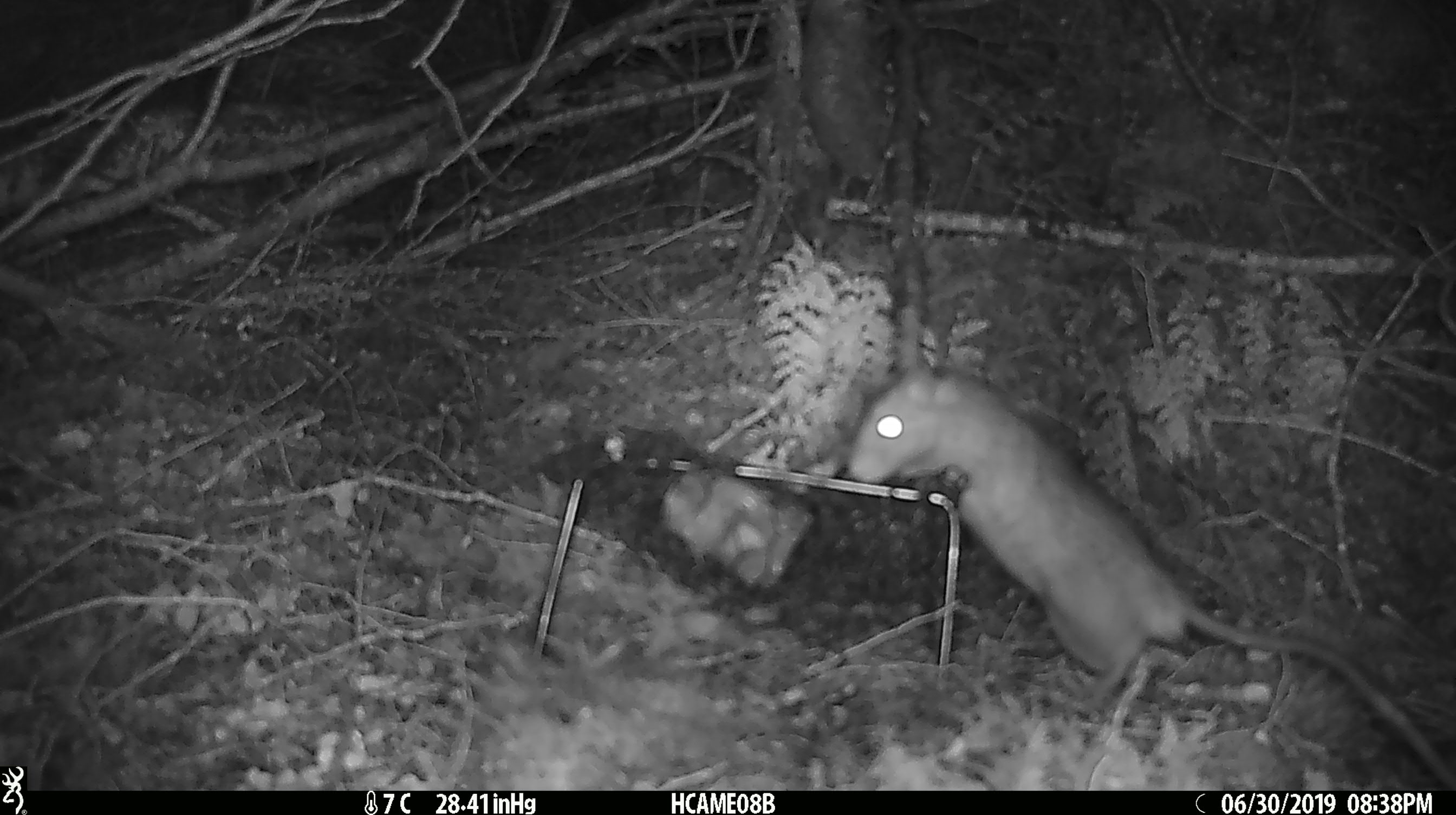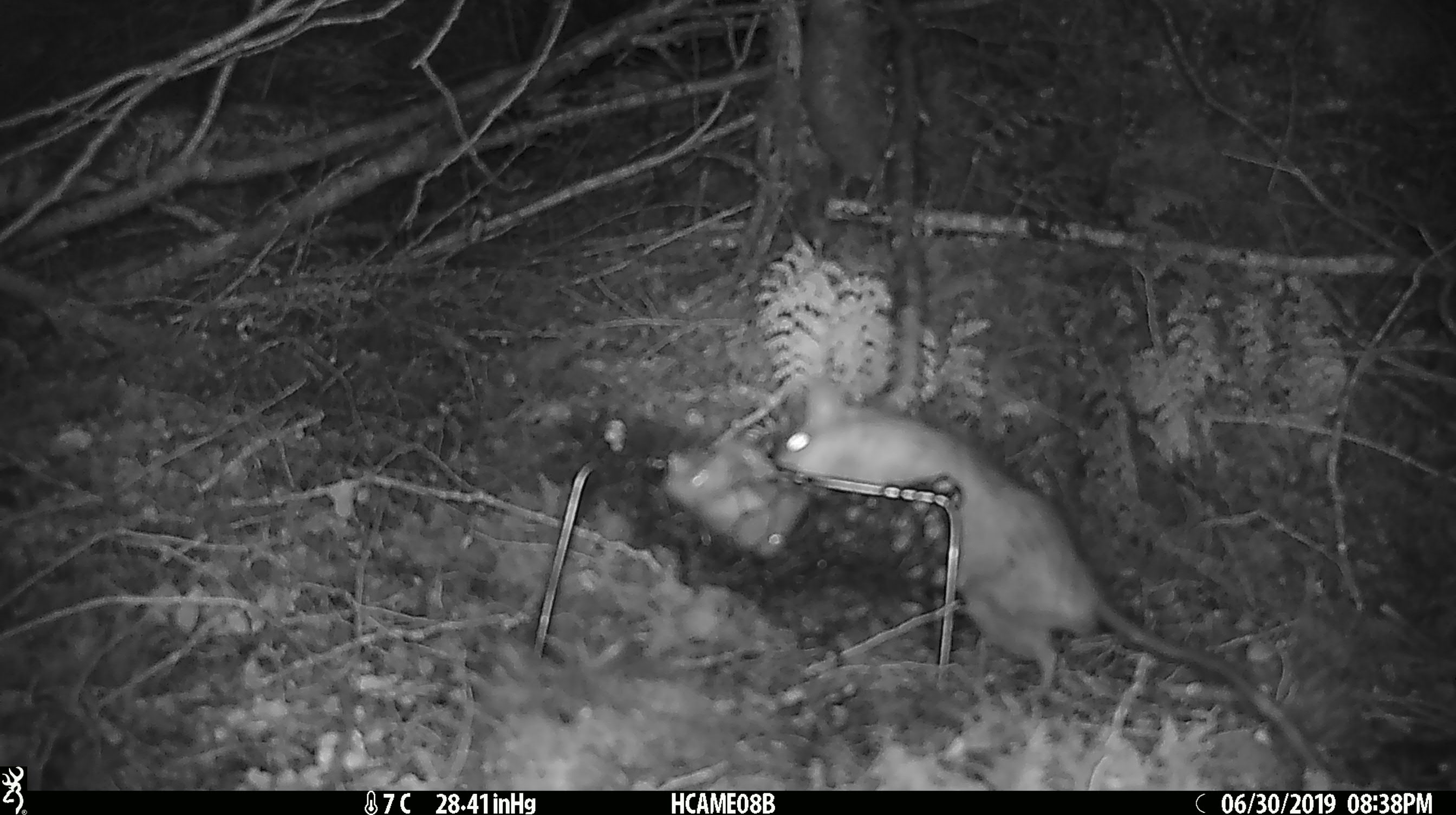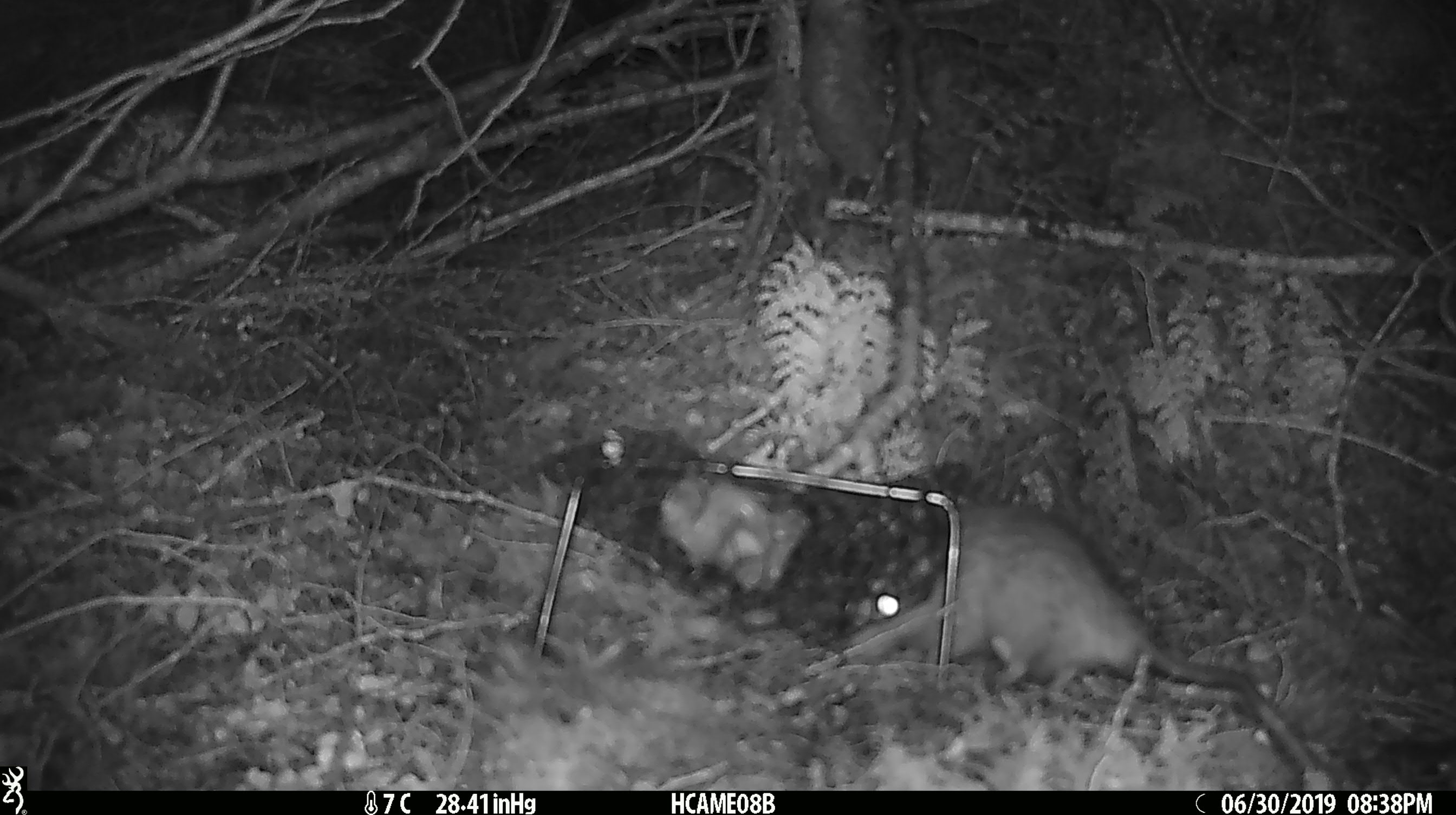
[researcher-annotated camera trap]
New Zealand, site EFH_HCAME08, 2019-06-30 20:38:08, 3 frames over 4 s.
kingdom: Animalia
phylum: Chordata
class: Mammalia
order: Rodentia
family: Muridae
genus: Rattus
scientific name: Rattus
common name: rat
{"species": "rat (Rattus)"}